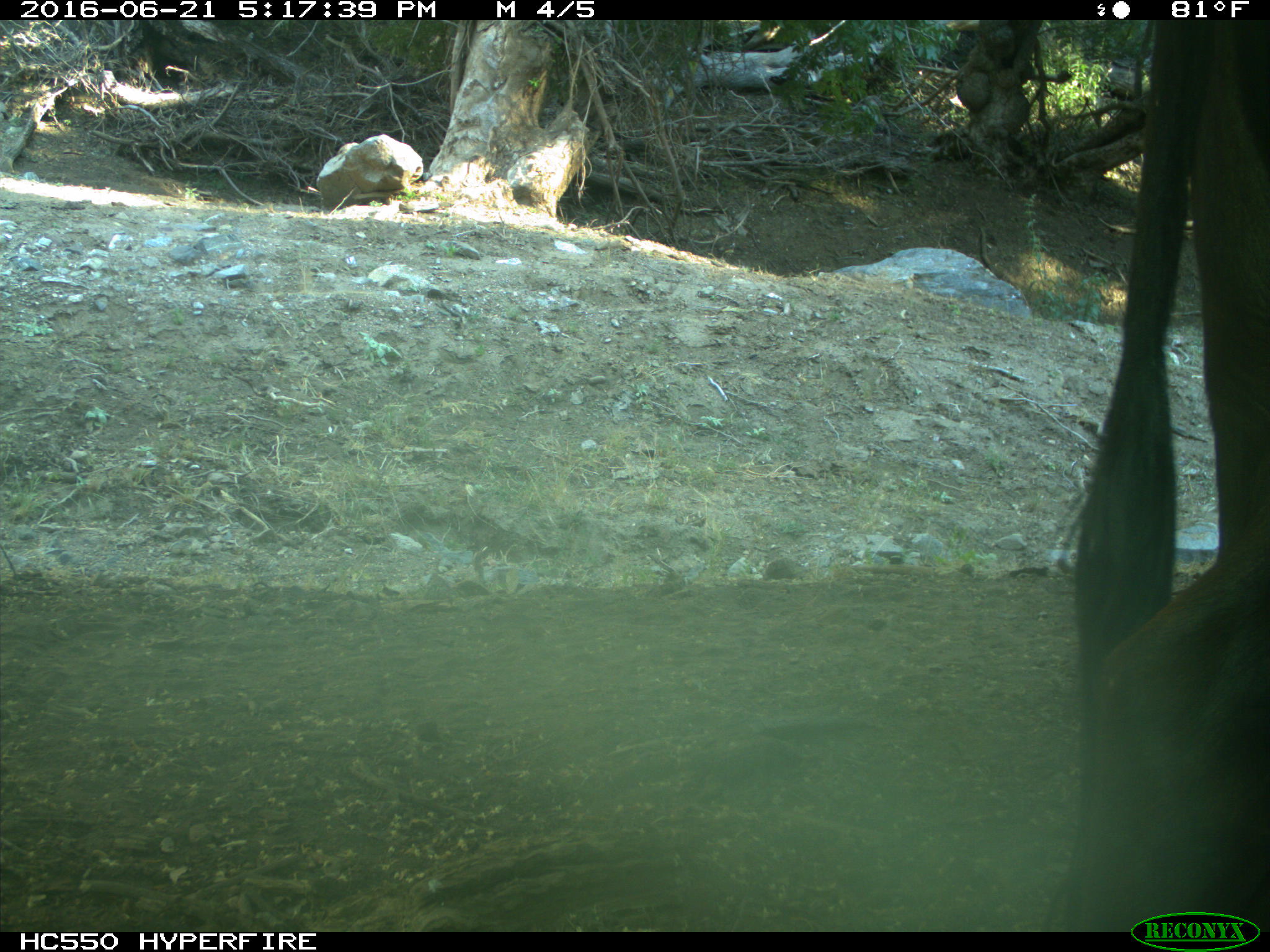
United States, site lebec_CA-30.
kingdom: Animalia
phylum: Chordata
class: Mammalia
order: Artiodactyla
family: Bovidae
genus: Bos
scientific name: Bos taurus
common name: domestic cow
Bos taurus (domestic cow).